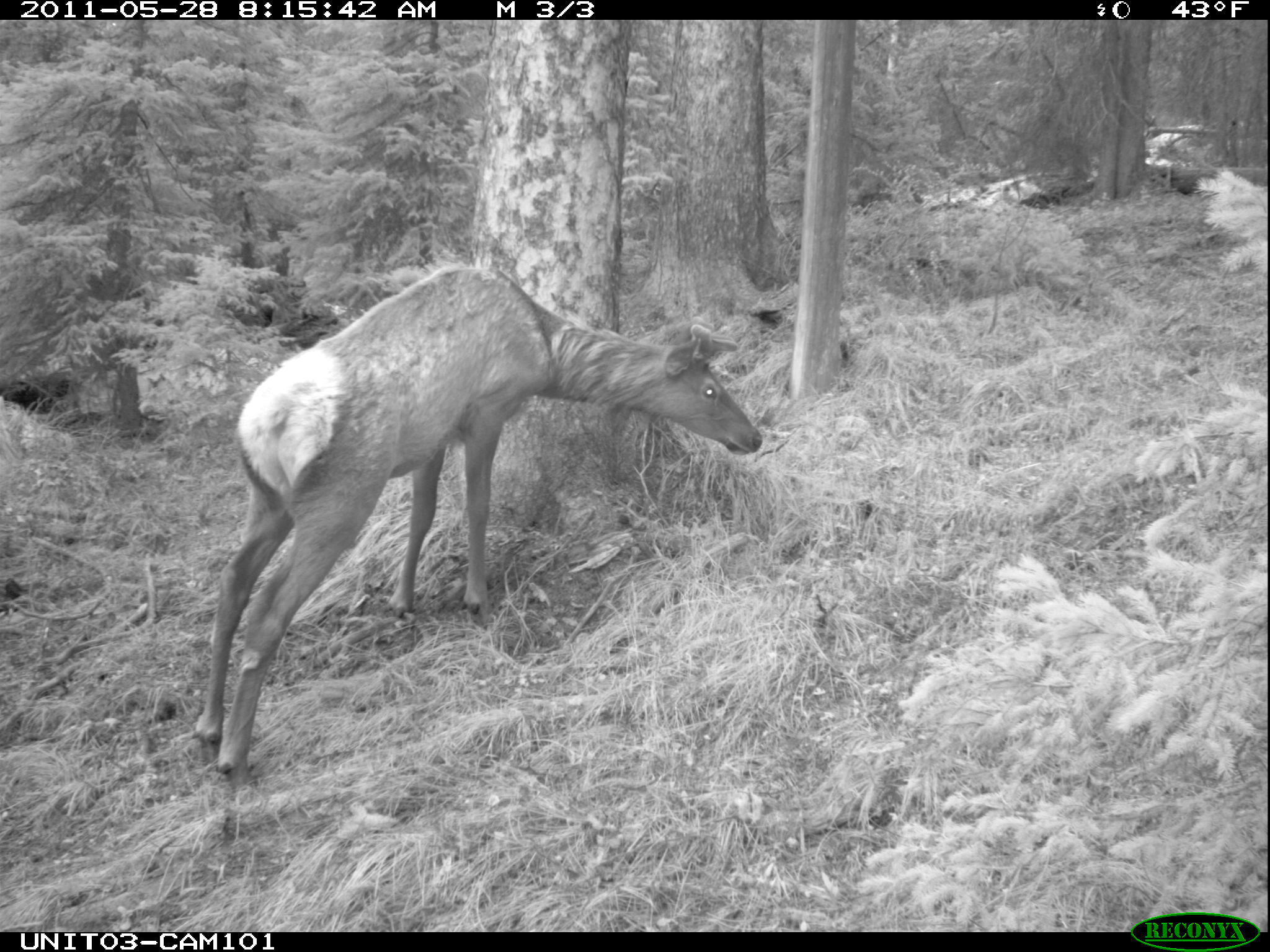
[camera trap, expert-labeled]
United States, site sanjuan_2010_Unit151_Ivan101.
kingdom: Animalia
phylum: Chordata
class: Mammalia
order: Artiodactyla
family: Cervidae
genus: Cervus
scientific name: Cervus elaphus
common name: red deer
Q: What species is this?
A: Cervus elaphus (red deer).